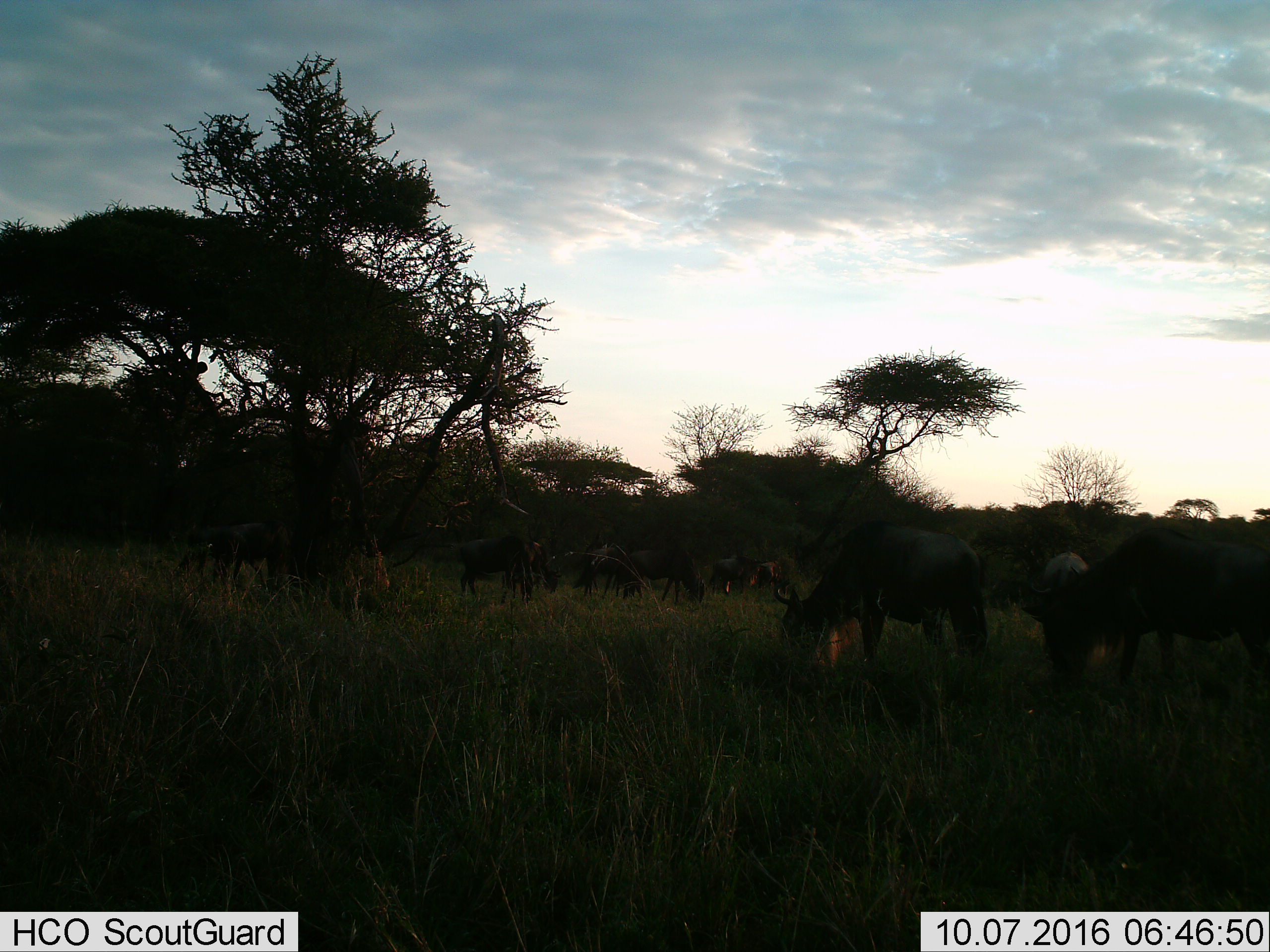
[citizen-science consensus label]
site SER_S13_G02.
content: unidentified animal